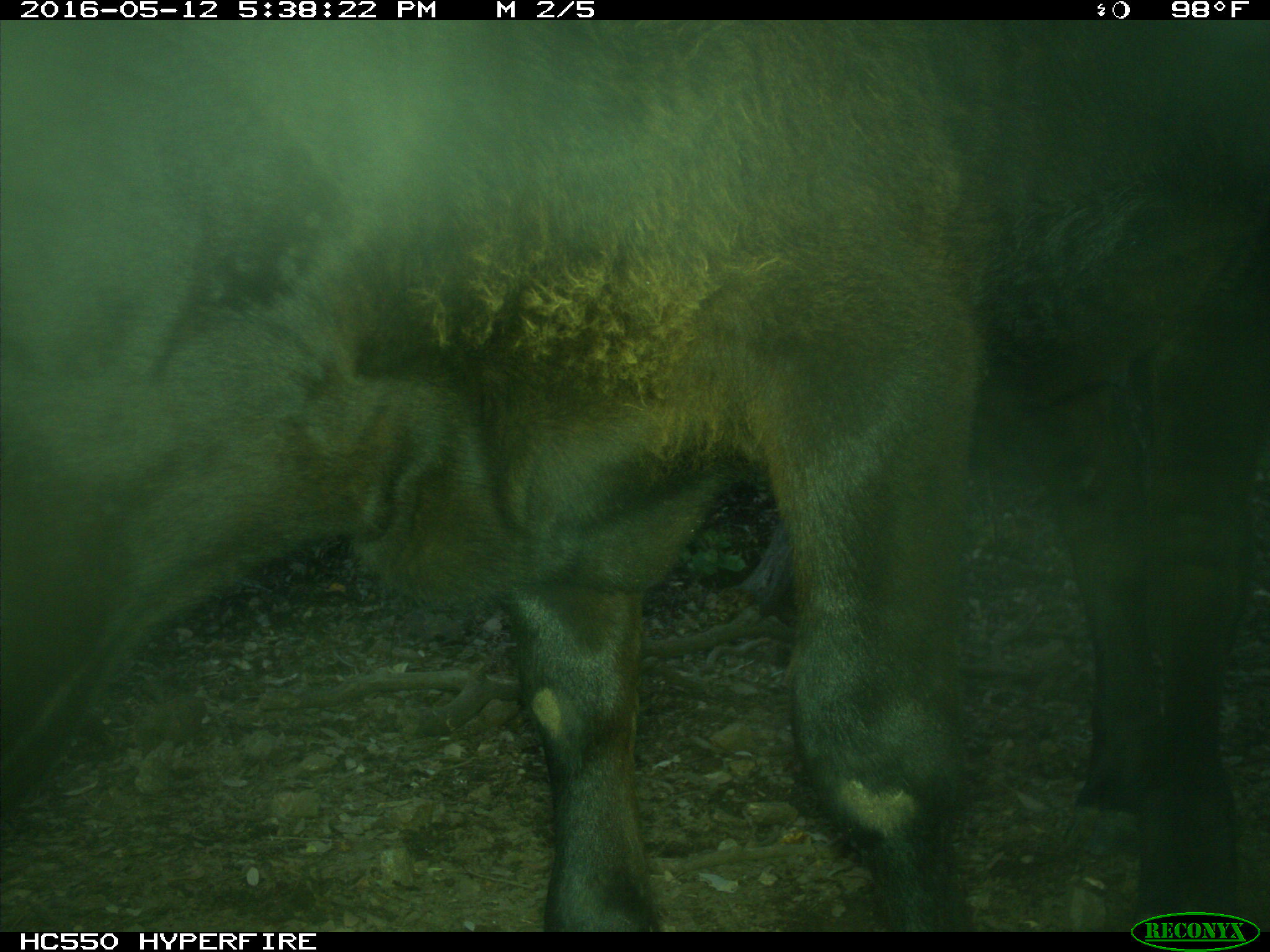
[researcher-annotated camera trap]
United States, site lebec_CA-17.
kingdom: Animalia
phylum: Chordata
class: Mammalia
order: Artiodactyla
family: Bovidae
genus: Bos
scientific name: Bos taurus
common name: domestic cow